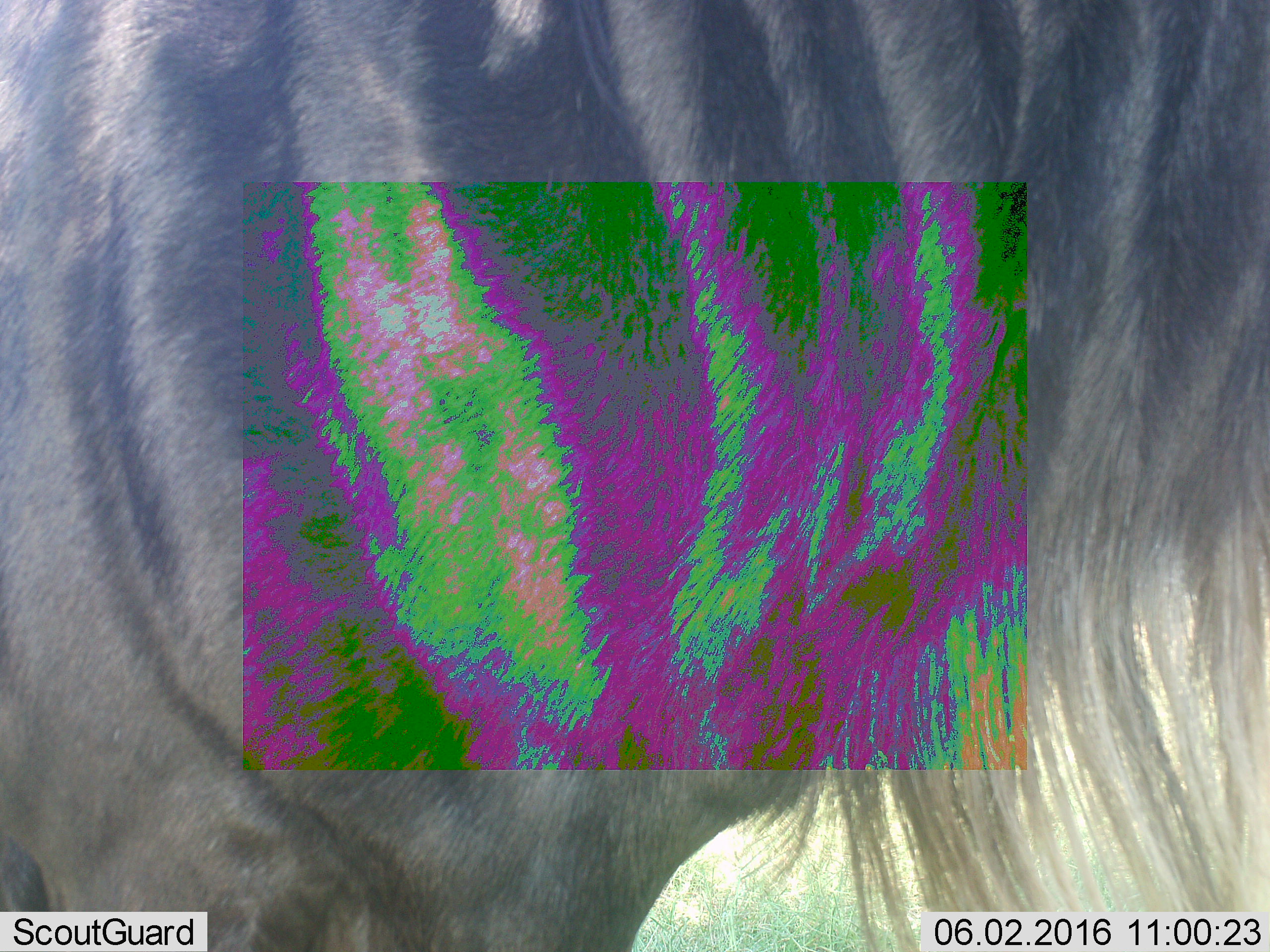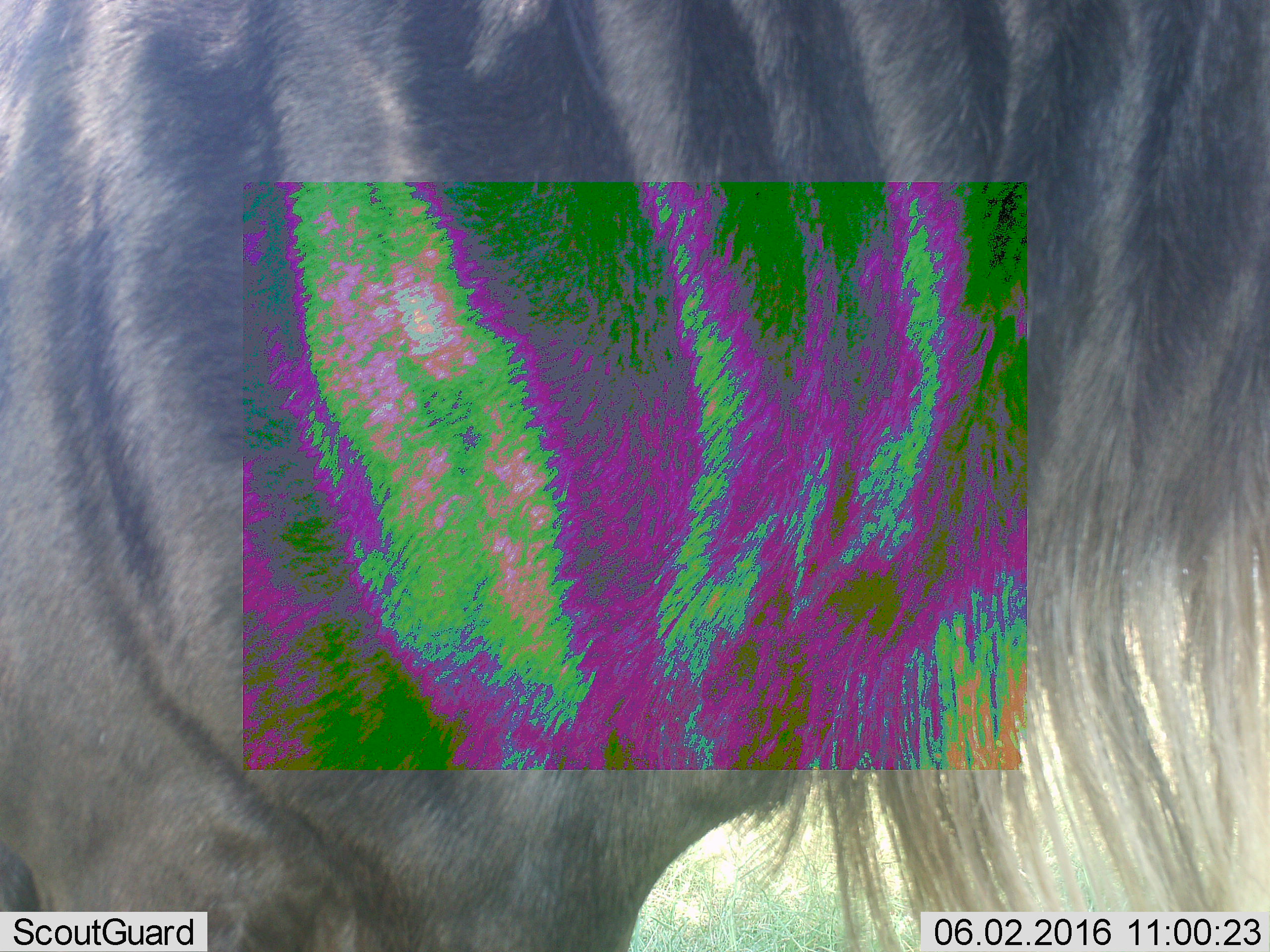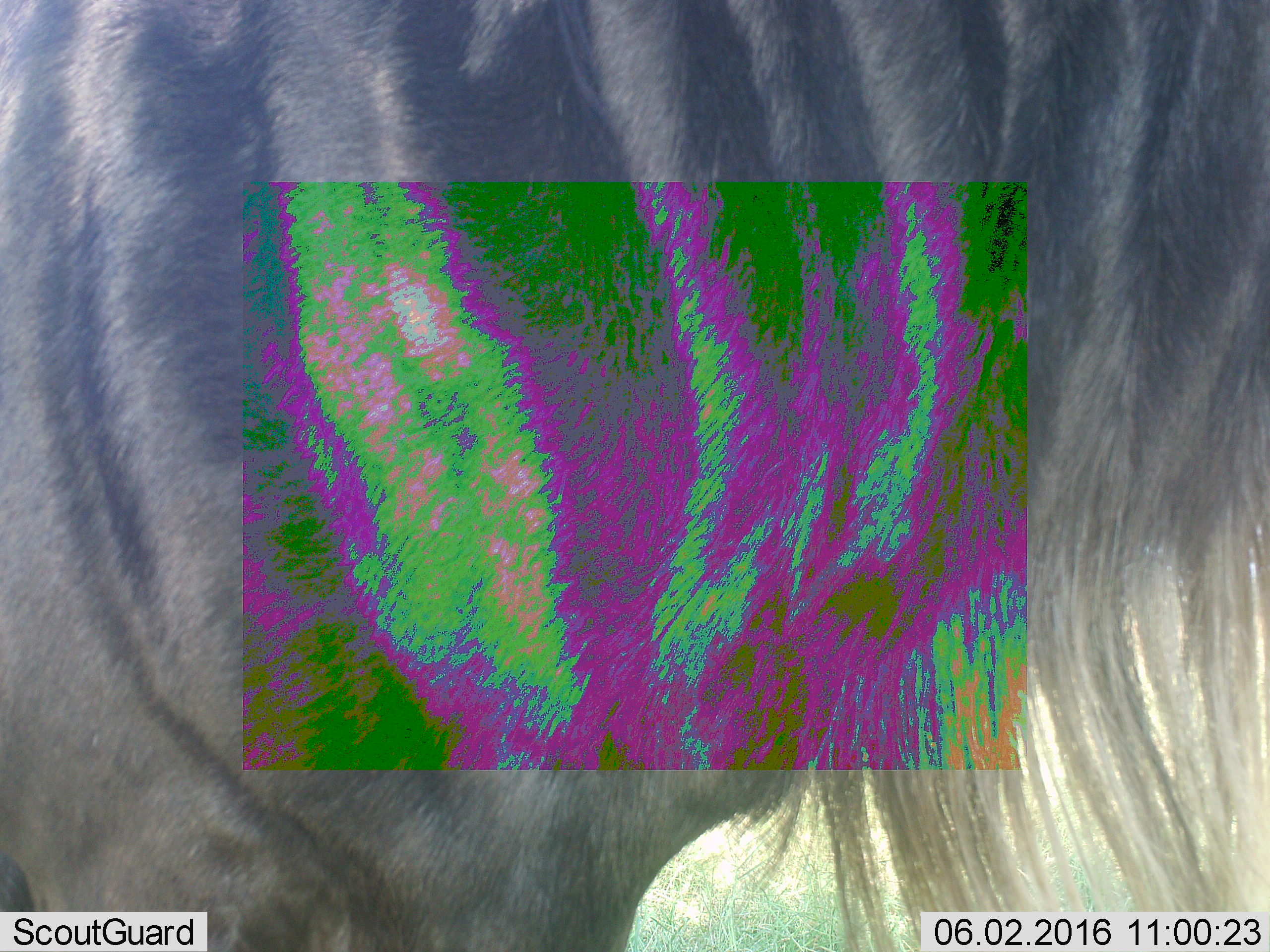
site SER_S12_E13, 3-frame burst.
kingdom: Animalia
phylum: Chordata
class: Mammalia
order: Artiodactyla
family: Bovidae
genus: Connochaetes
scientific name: Connochaetes taurinus taurinus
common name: blue wildebeest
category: wildebeestblue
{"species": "wildebeestblue (blue wildebeest) (Connochaetes taurinus taurinus)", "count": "1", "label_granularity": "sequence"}